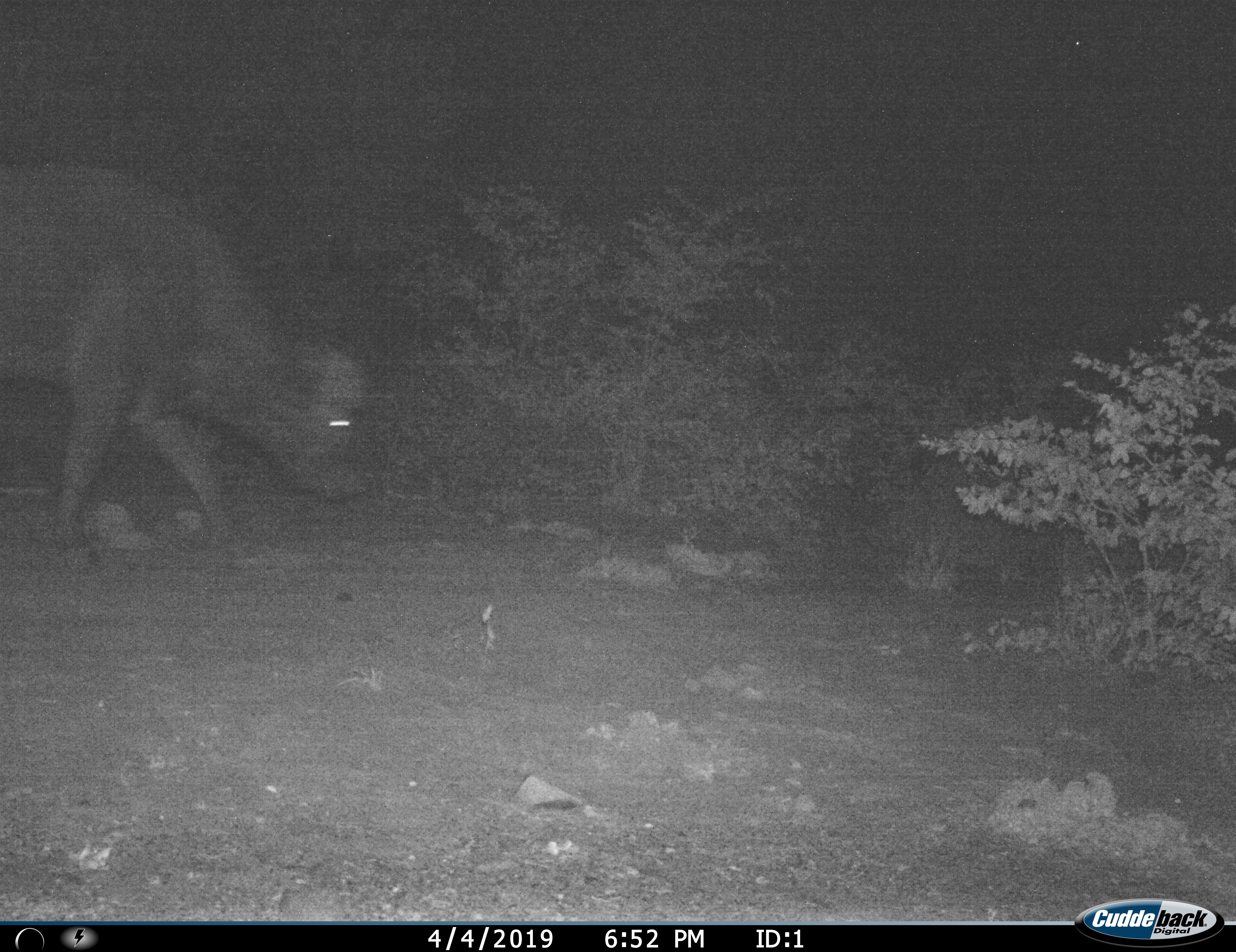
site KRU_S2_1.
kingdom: Animalia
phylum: Chordata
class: Mammalia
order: Artiodactyla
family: Bovidae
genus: Syncerus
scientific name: Syncerus caffer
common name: african buffalo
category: buffalo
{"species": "buffalo (african buffalo) (Syncerus caffer)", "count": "1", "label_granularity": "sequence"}